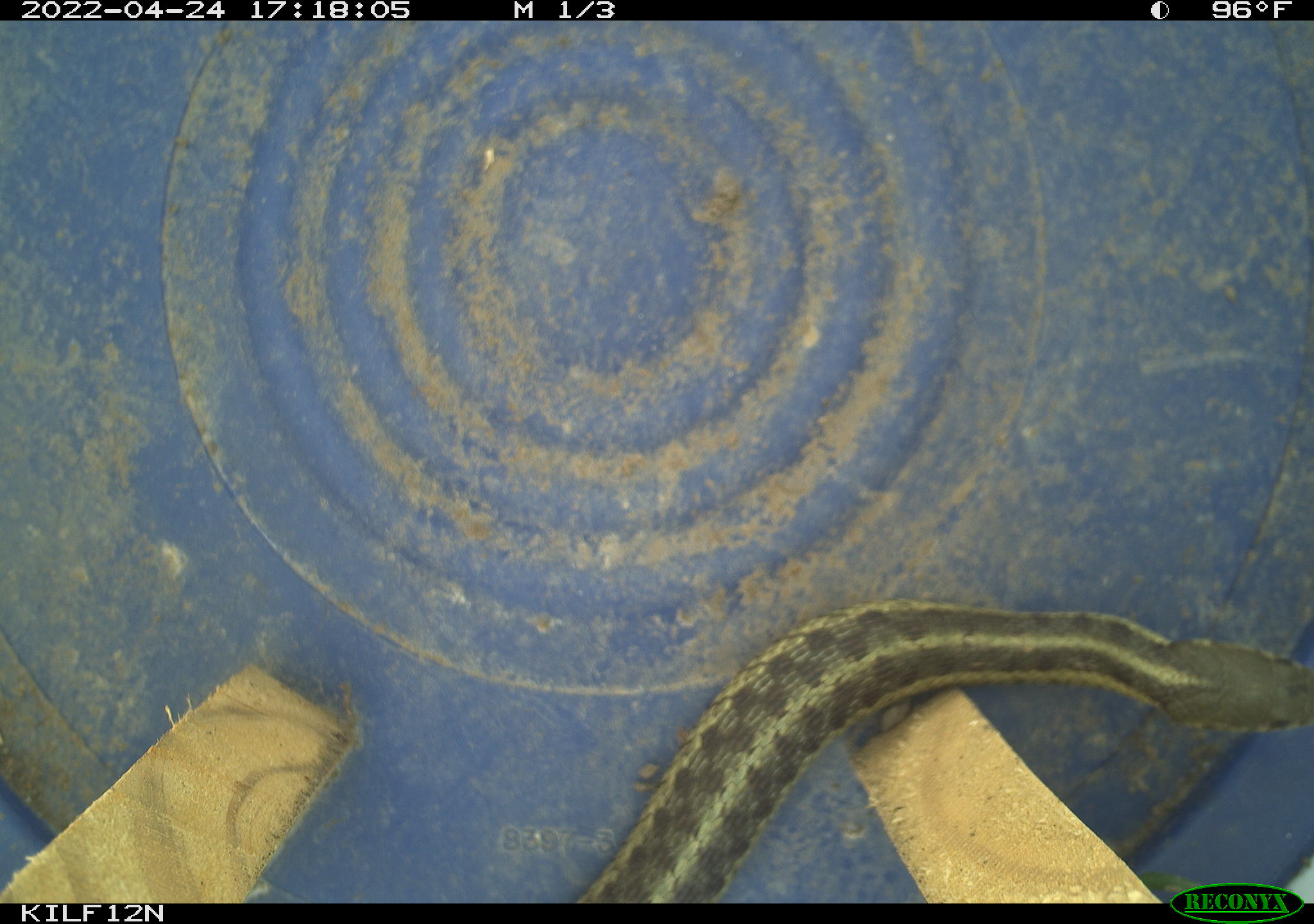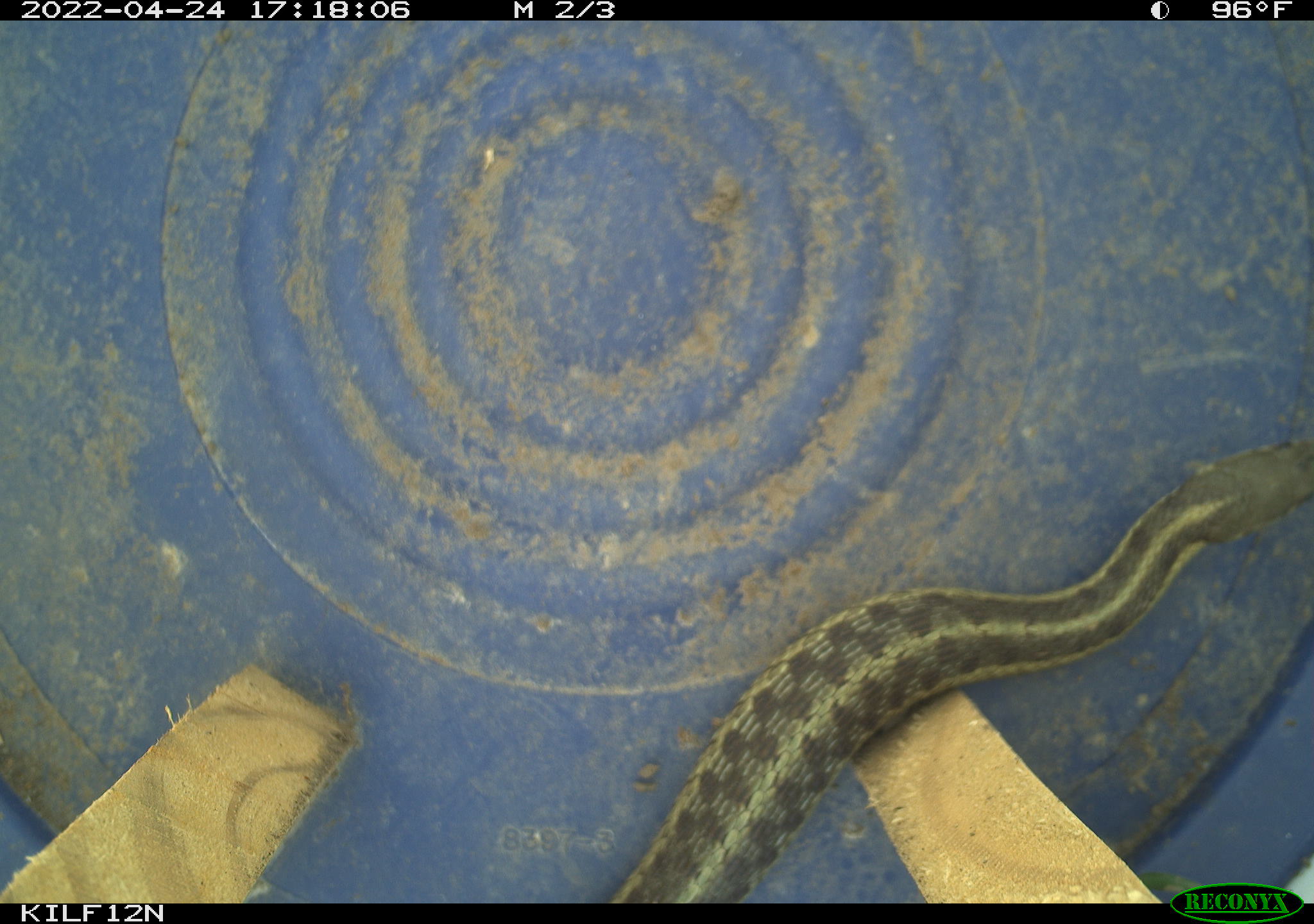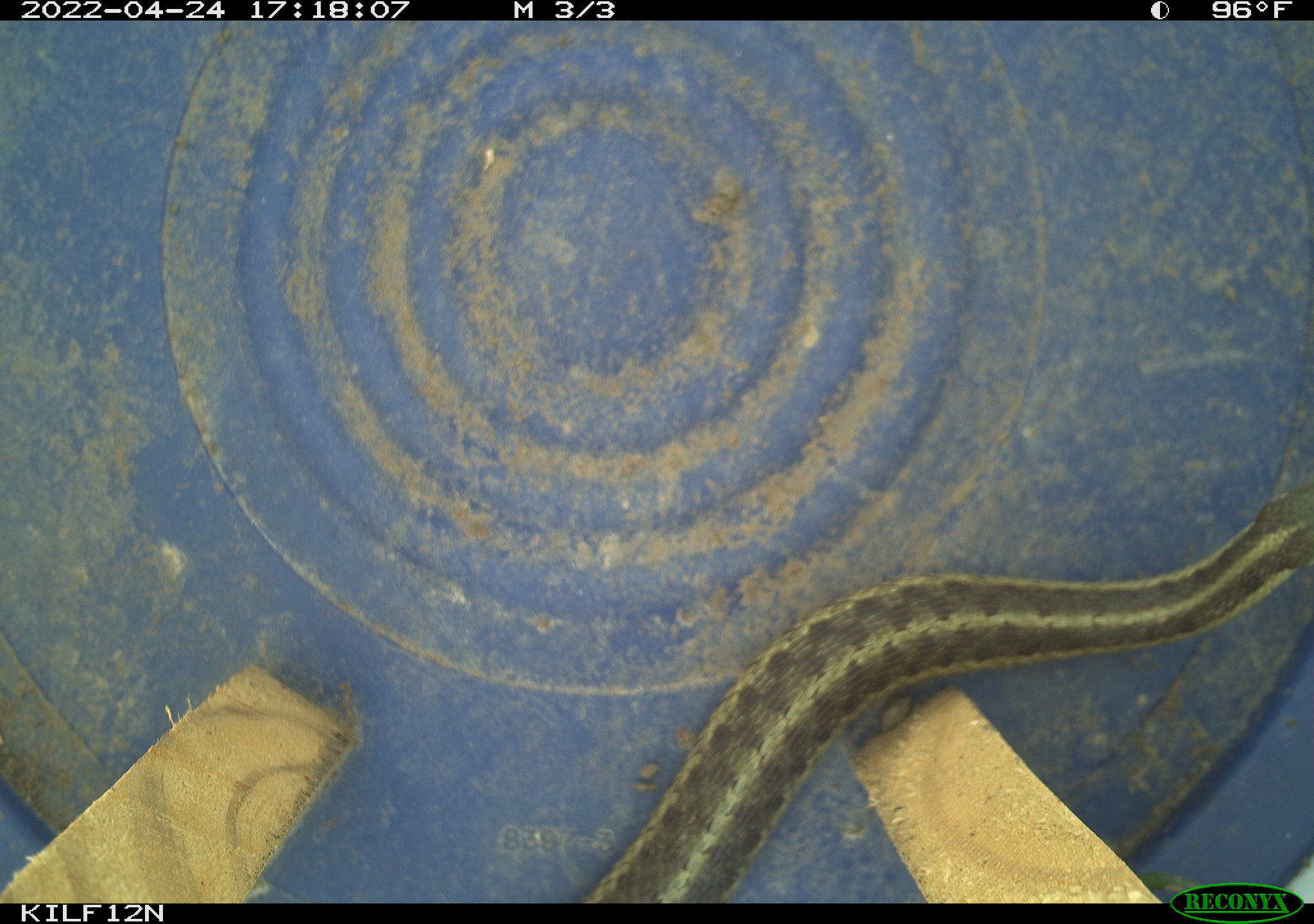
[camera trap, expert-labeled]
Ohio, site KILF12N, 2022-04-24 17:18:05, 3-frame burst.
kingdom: Animalia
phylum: Chordata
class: Reptilia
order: Squamata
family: Colubridae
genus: Thamnophis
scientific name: Thamnophis sirtalis sirtalis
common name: eastern gartersnake